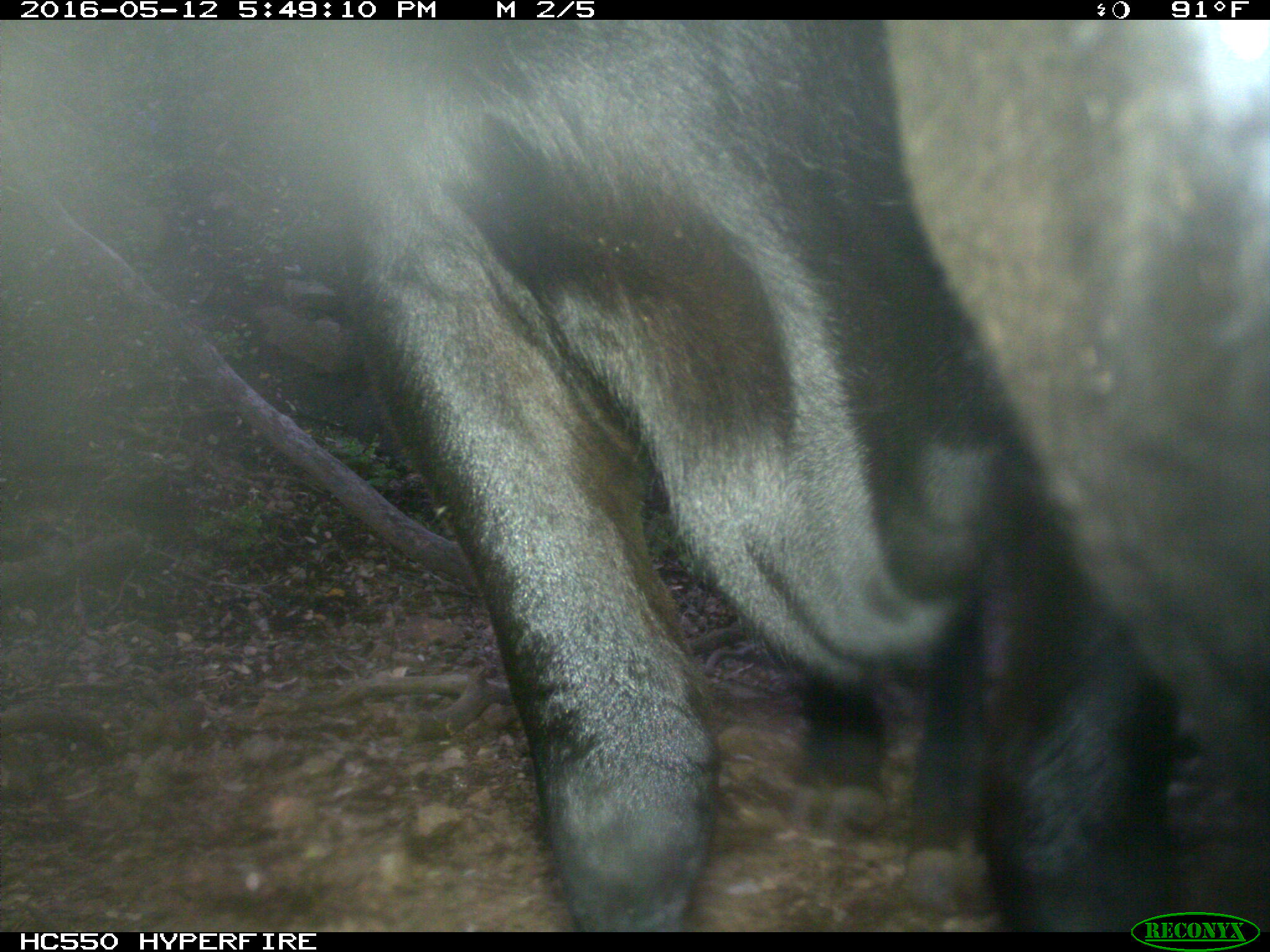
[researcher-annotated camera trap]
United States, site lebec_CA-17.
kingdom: Animalia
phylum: Chordata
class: Mammalia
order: Artiodactyla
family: Bovidae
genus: Bos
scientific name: Bos taurus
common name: domestic cow